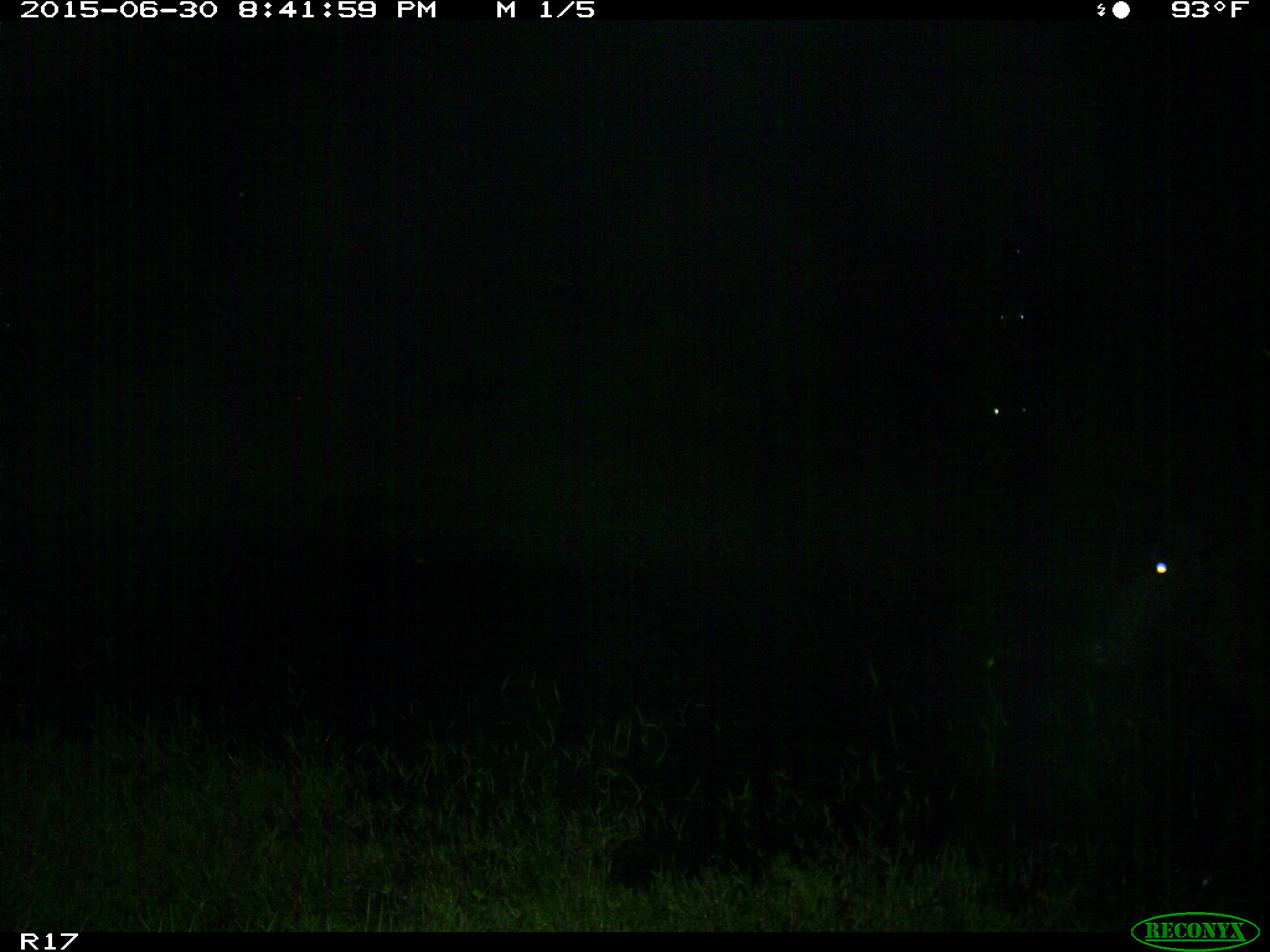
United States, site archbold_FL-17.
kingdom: Animalia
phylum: Chordata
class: Mammalia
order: Artiodactyla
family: Bovidae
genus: Bos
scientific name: Bos taurus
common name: domestic cow